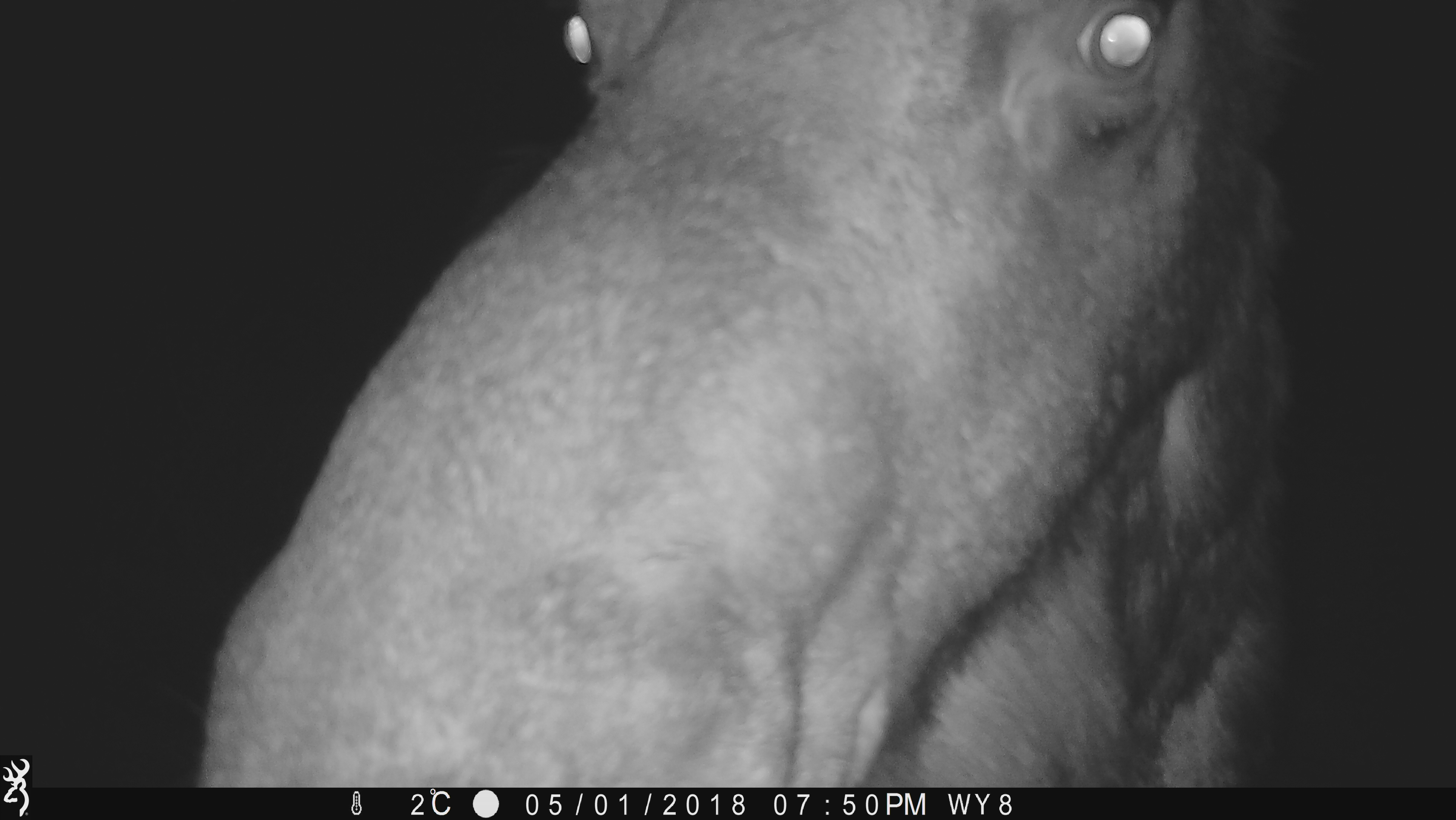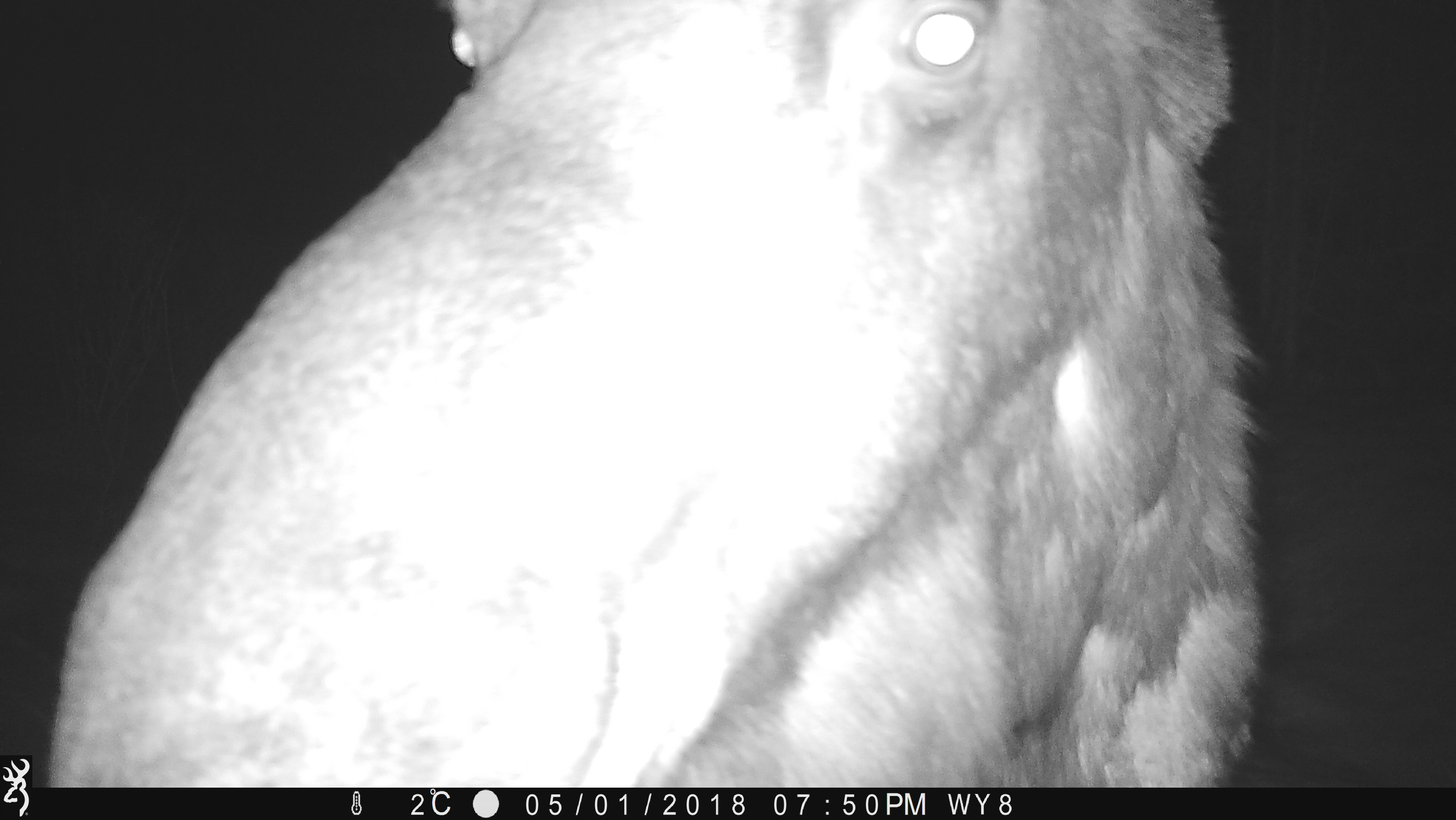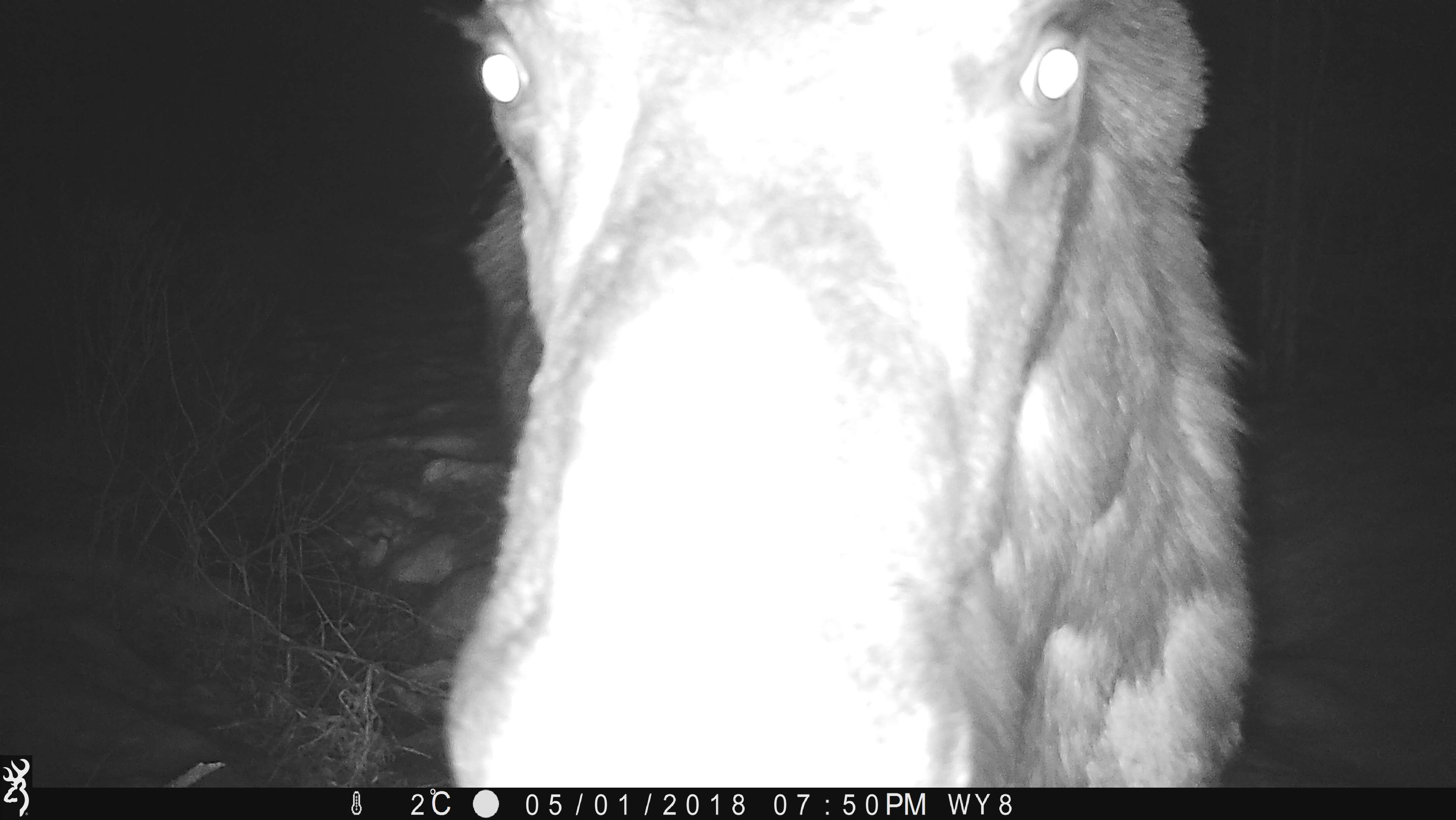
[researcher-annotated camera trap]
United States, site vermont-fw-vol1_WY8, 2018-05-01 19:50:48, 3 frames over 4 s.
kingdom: Animalia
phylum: Chordata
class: Mammalia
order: Artiodactyla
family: Cervidae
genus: Alces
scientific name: Alces alces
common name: moose